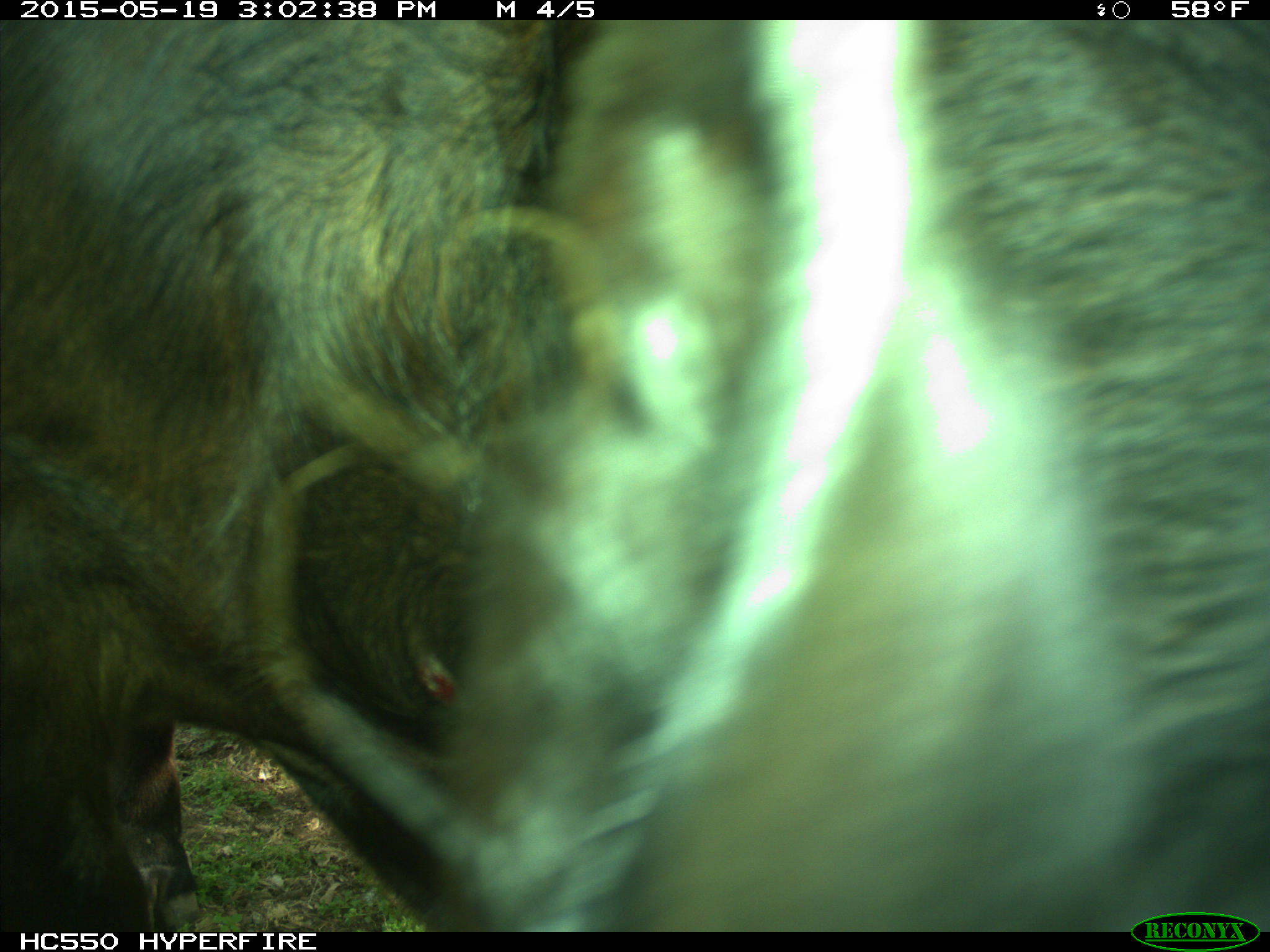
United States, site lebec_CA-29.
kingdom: Animalia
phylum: Chordata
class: Mammalia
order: Artiodactyla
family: Bovidae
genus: Bos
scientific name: Bos taurus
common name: domestic cow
Bos taurus (domestic cow).